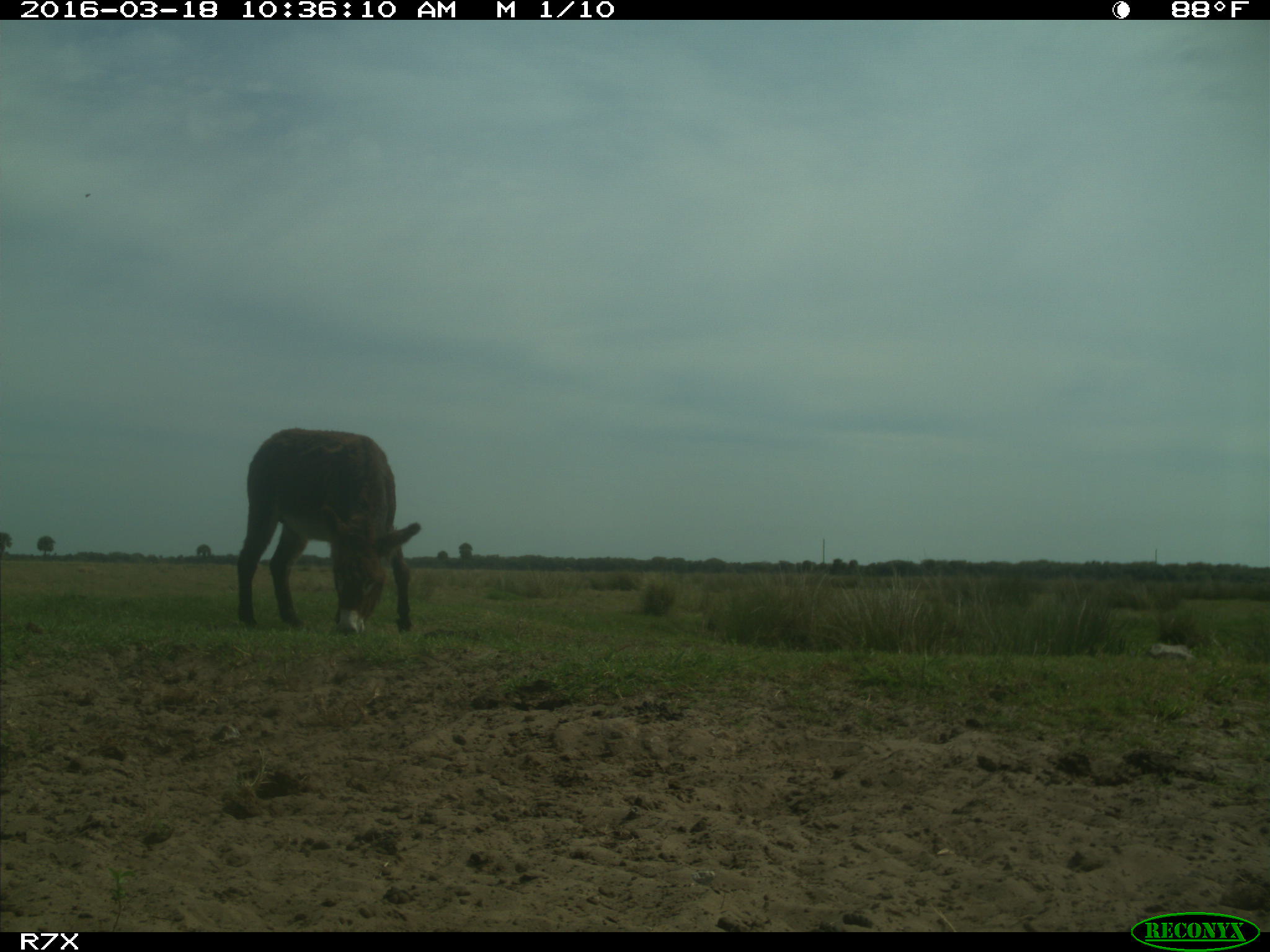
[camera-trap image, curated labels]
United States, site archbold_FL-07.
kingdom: Animalia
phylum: Chordata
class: Mammalia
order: Perissodactyla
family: Equidae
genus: Equus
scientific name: Equus africanus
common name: african wild ass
Equus africanus (african wild ass).